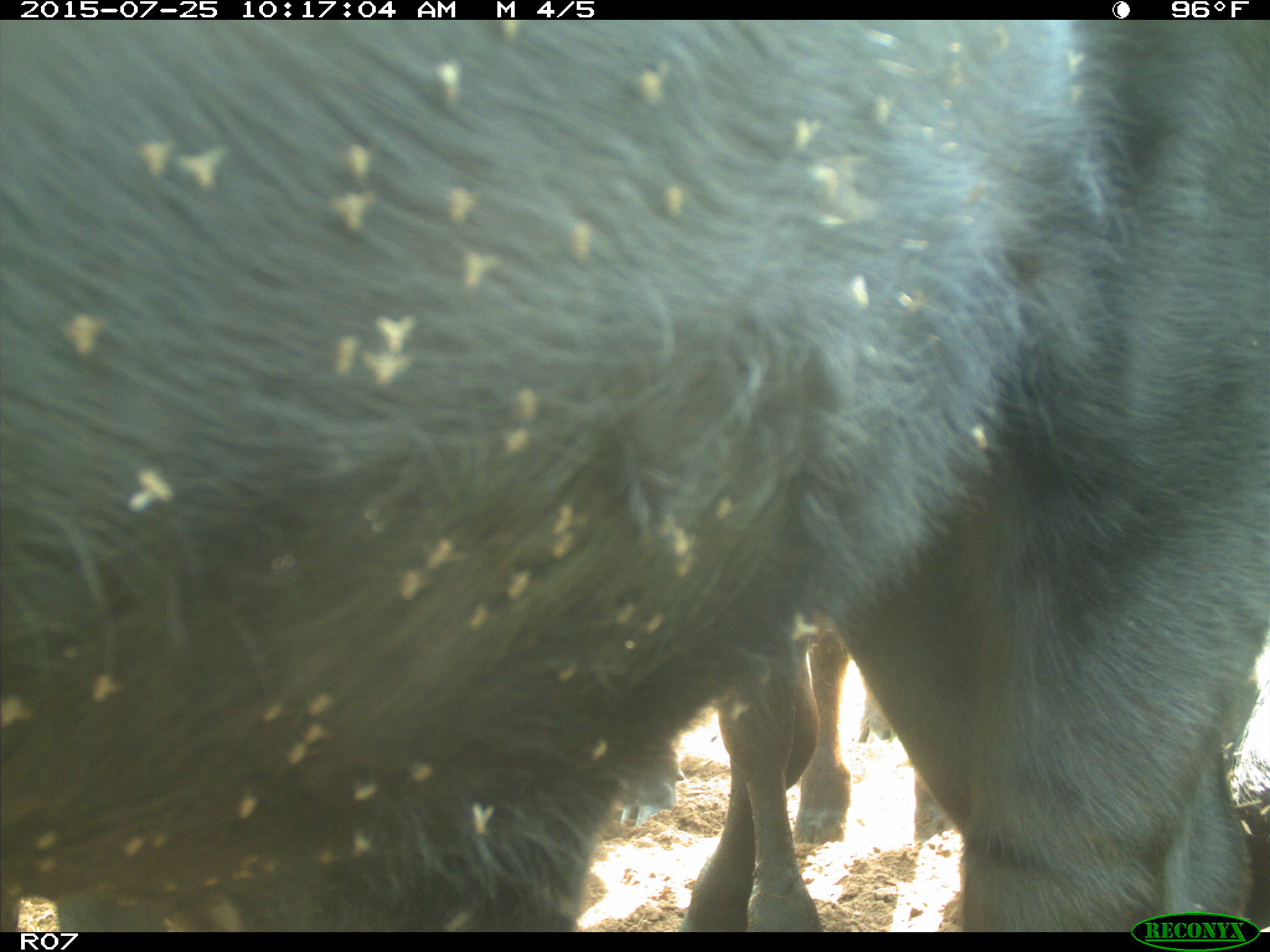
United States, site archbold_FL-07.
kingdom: Animalia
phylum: Chordata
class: Mammalia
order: Artiodactyla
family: Bovidae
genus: Bos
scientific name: Bos taurus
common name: domestic cow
Bos taurus (domestic cow).